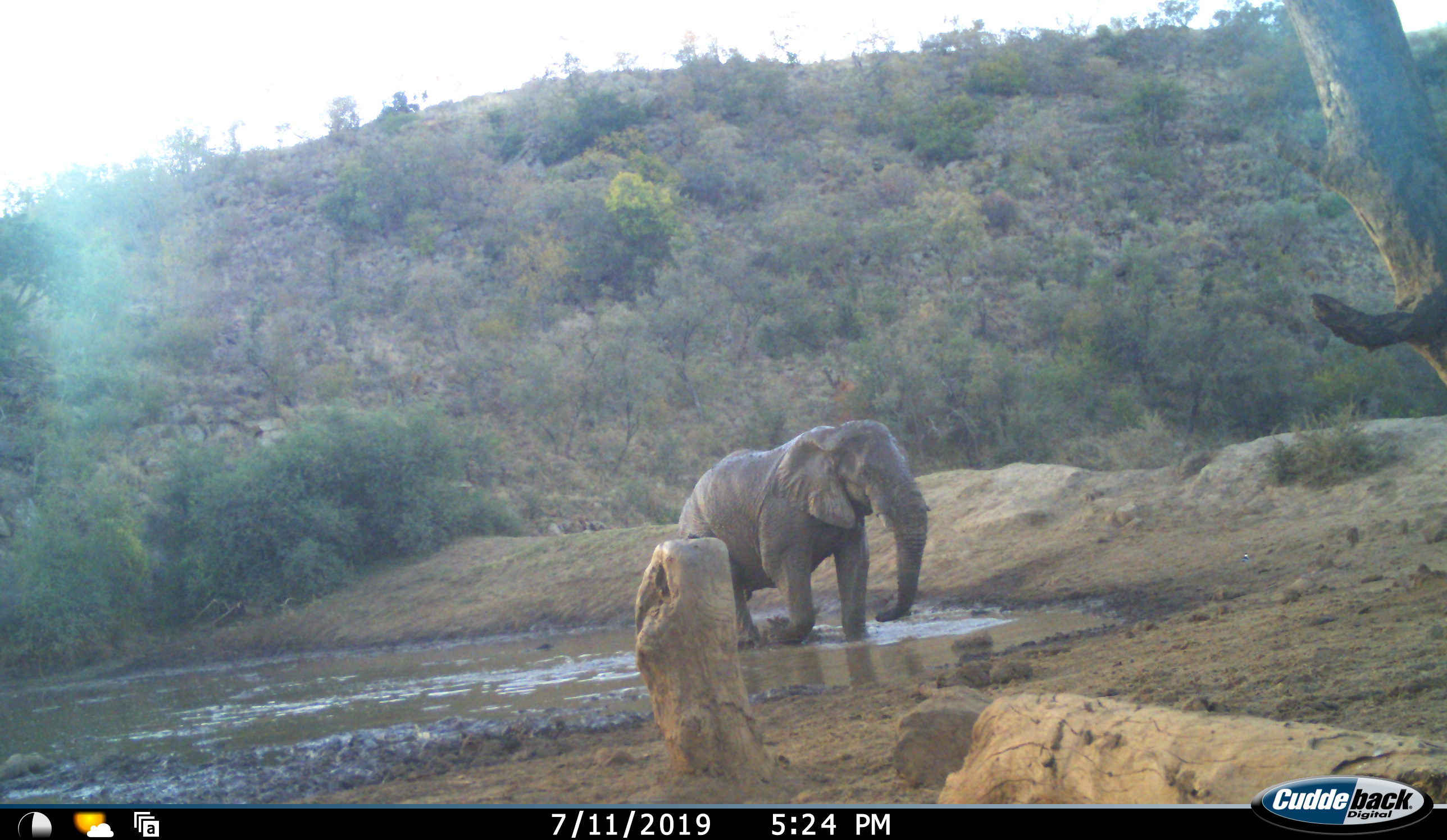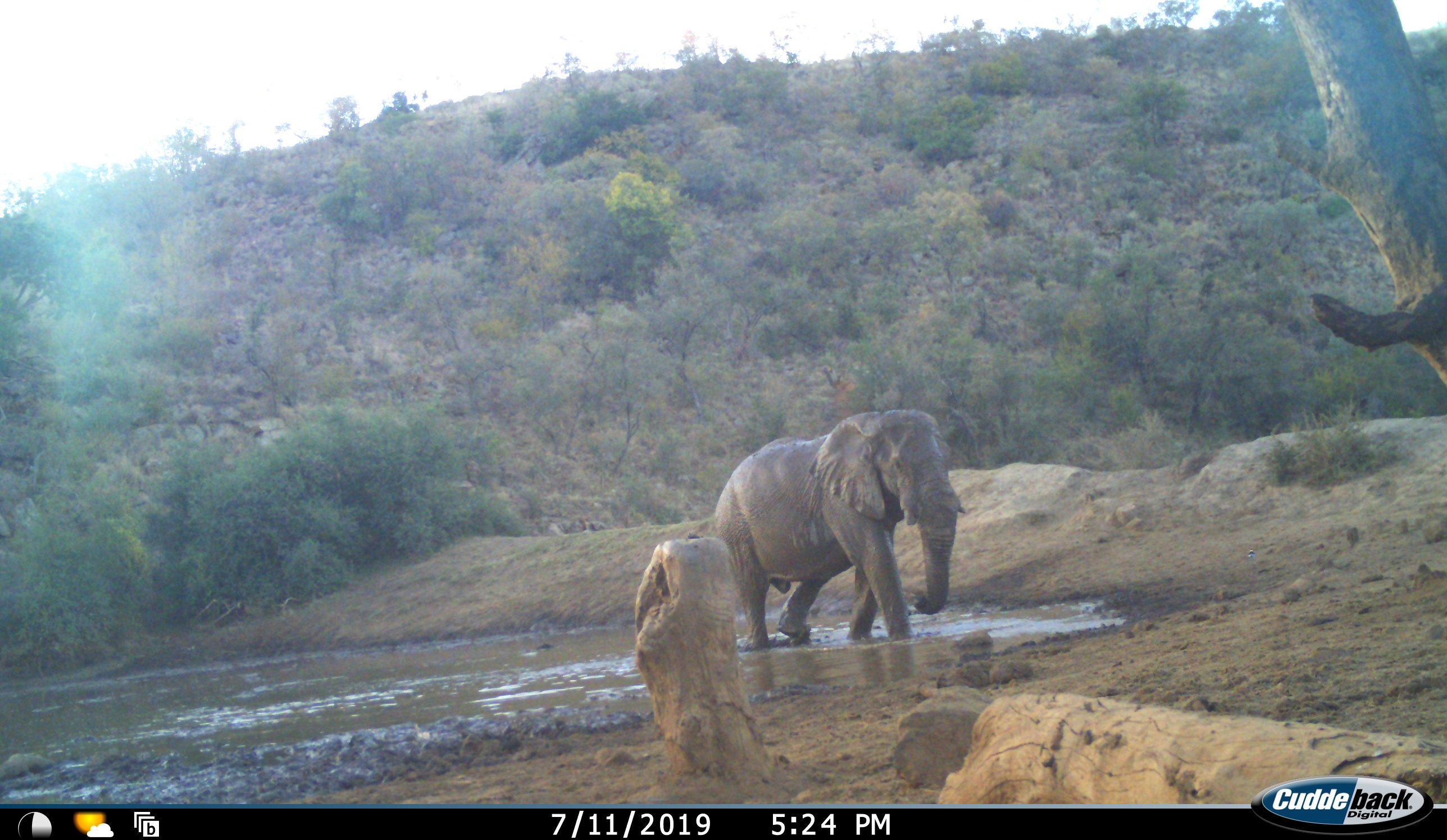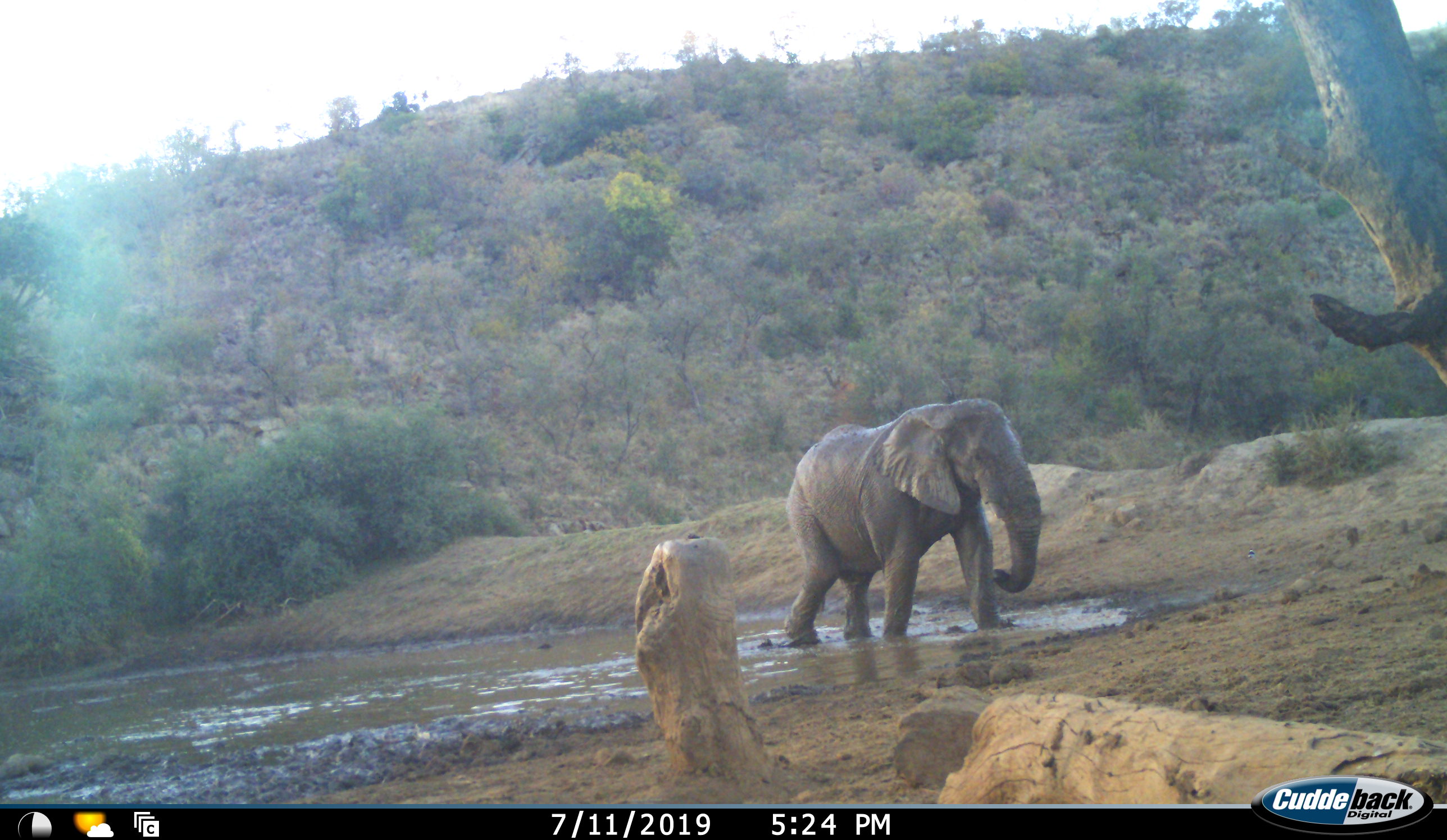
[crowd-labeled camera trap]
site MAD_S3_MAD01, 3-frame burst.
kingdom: Animalia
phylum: Chordata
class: Mammalia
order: Proboscidea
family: Elephantidae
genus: Loxodonta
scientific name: Loxodonta africana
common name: african bush elephant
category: elephant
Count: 1.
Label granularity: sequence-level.